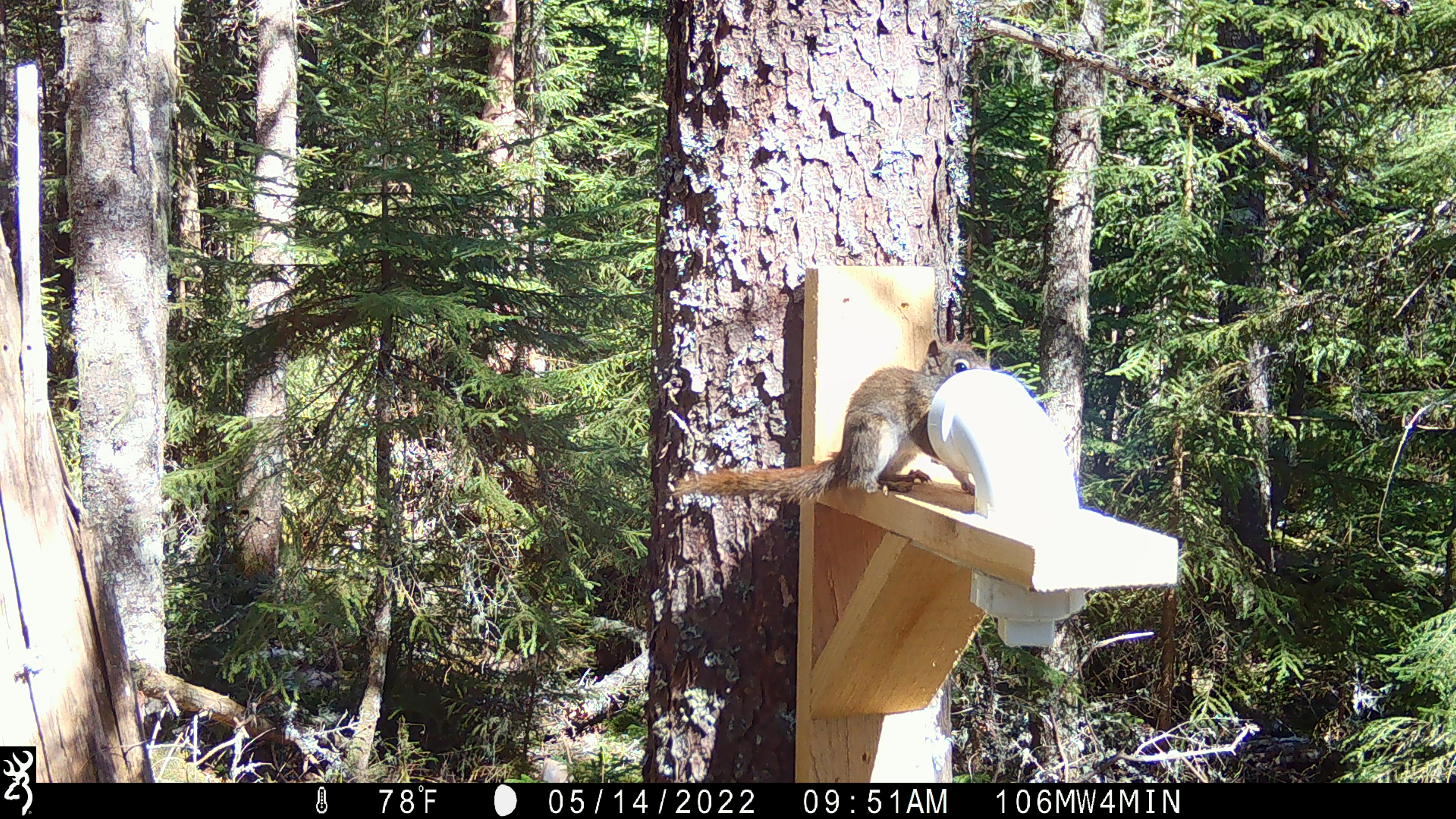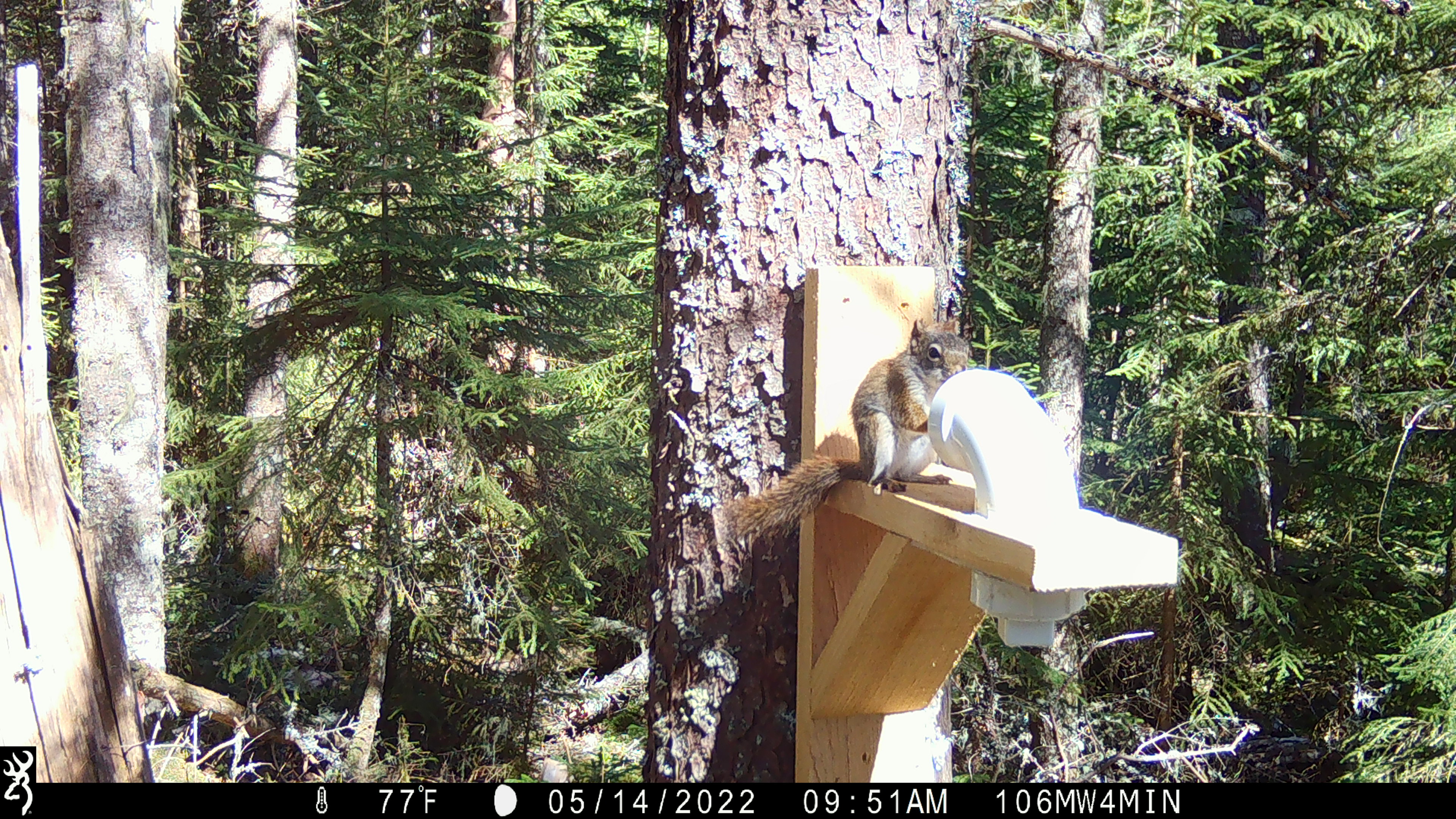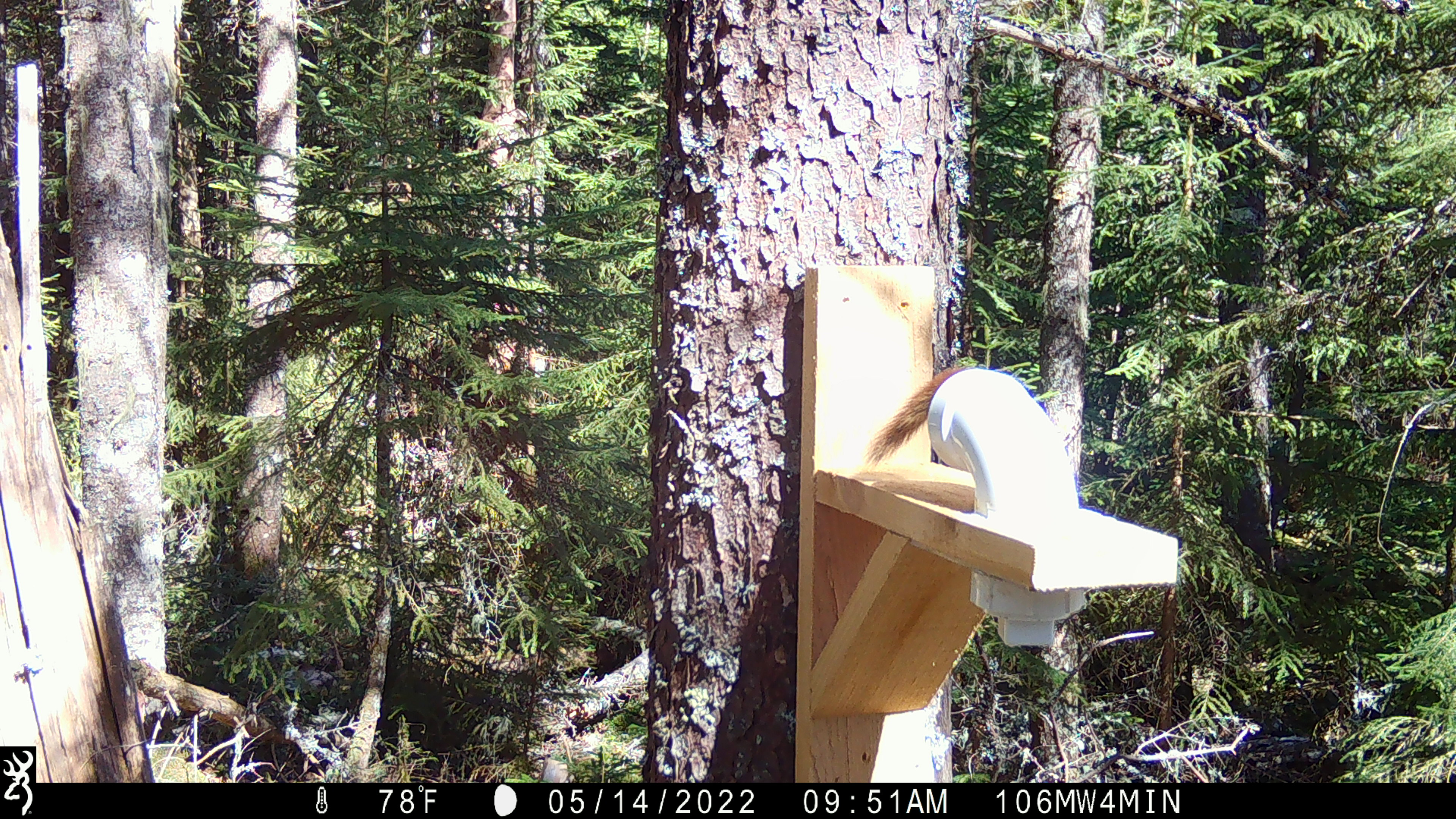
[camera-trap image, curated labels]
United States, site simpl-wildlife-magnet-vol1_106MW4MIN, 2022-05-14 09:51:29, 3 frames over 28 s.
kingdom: Animalia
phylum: Chordata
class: Mammalia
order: Rodentia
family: Sciuridae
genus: Tamiasciurus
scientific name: Tamiasciurus hudsonicus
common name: red squirrel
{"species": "red squirrel (Tamiasciurus hudsonicus)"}